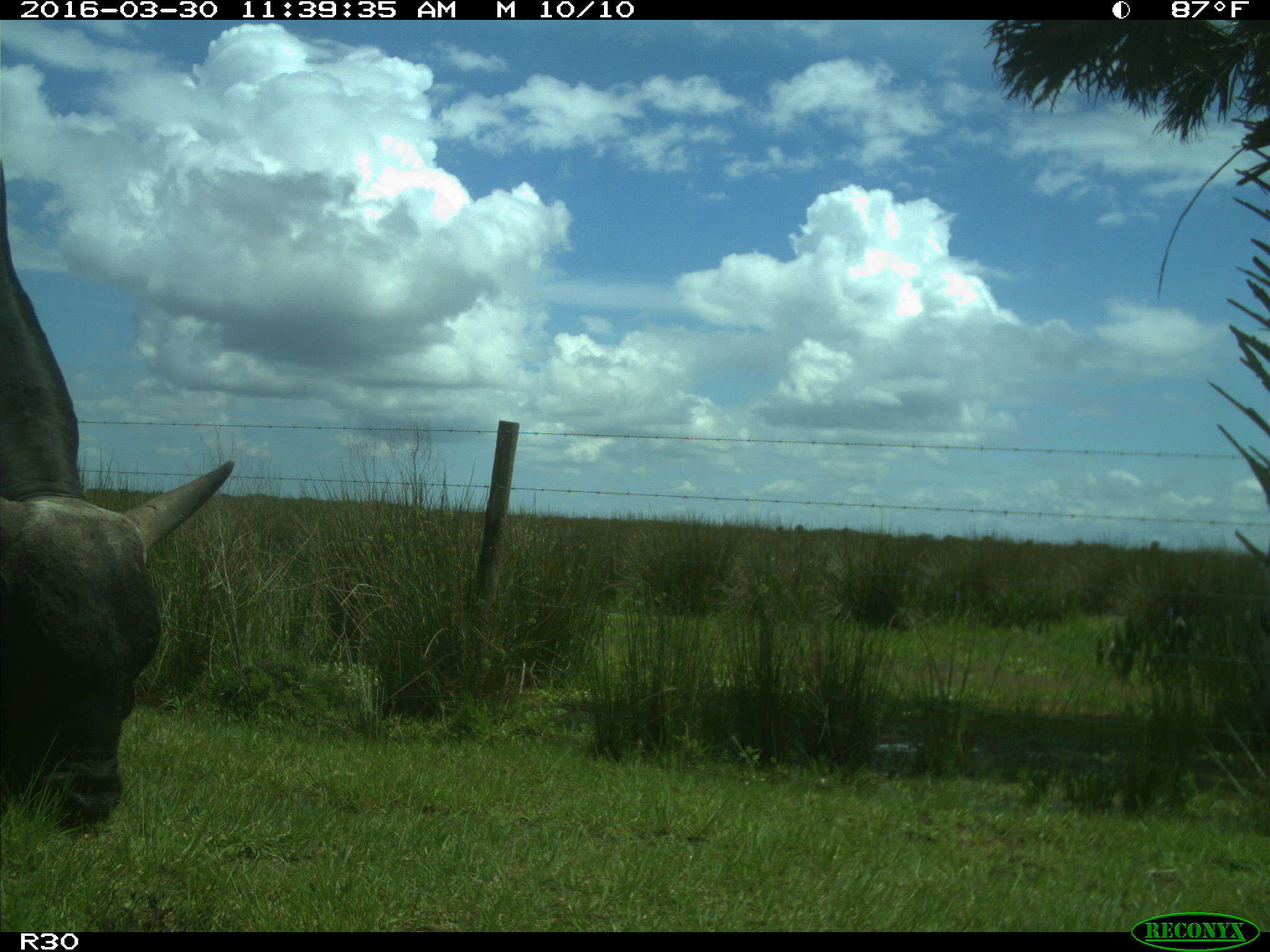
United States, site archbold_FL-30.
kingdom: Animalia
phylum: Chordata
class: Mammalia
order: Artiodactyla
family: Bovidae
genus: Bos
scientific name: Bos taurus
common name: domestic cow